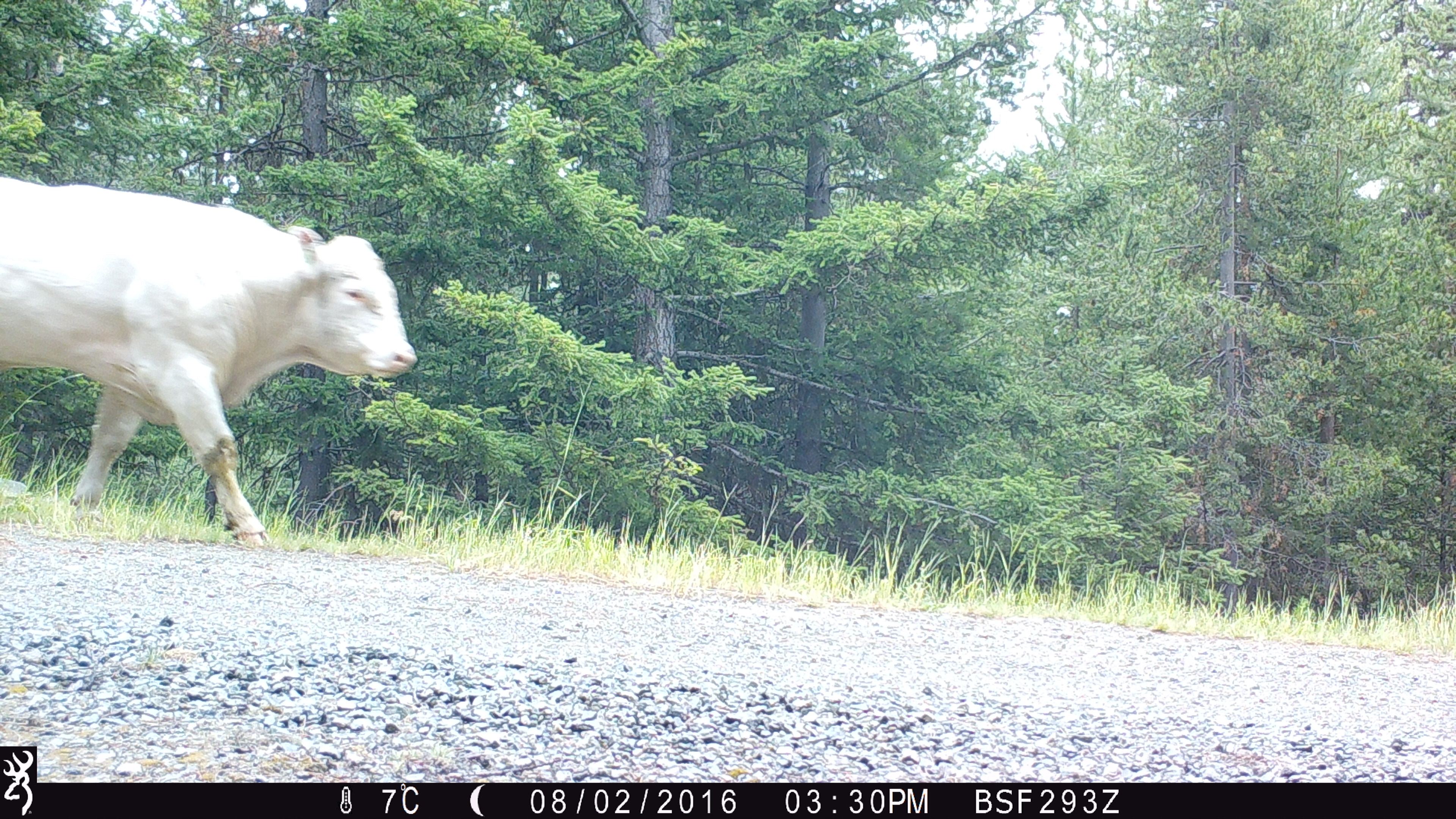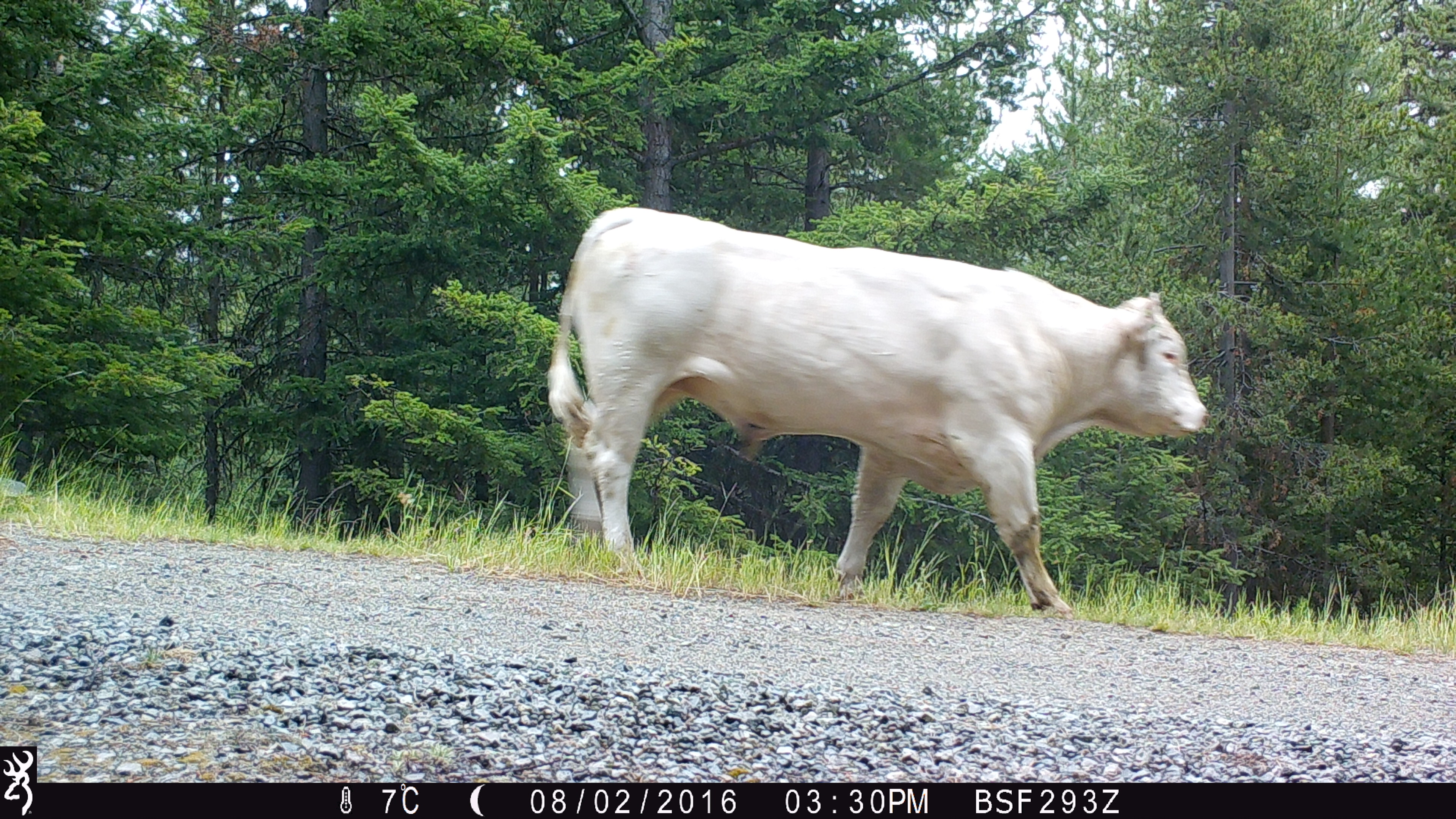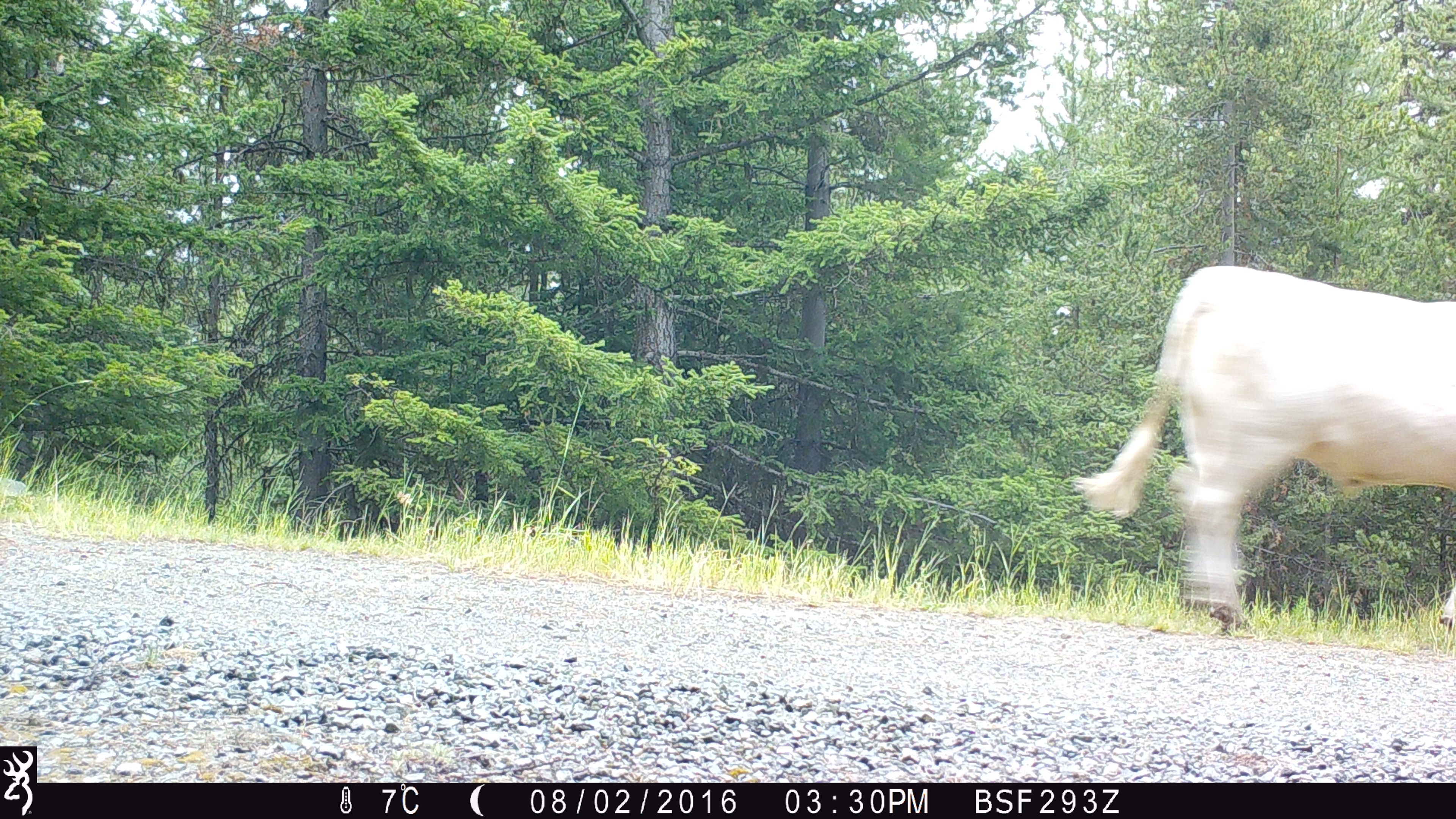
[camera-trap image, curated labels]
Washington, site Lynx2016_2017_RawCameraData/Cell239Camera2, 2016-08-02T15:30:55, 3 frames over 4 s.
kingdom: Animalia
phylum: Chordata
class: Mammalia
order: Artiodactyla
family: Bovidae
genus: Bos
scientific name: Bos taurus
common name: domestic cattle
Domestic cattle (Bos taurus). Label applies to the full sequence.